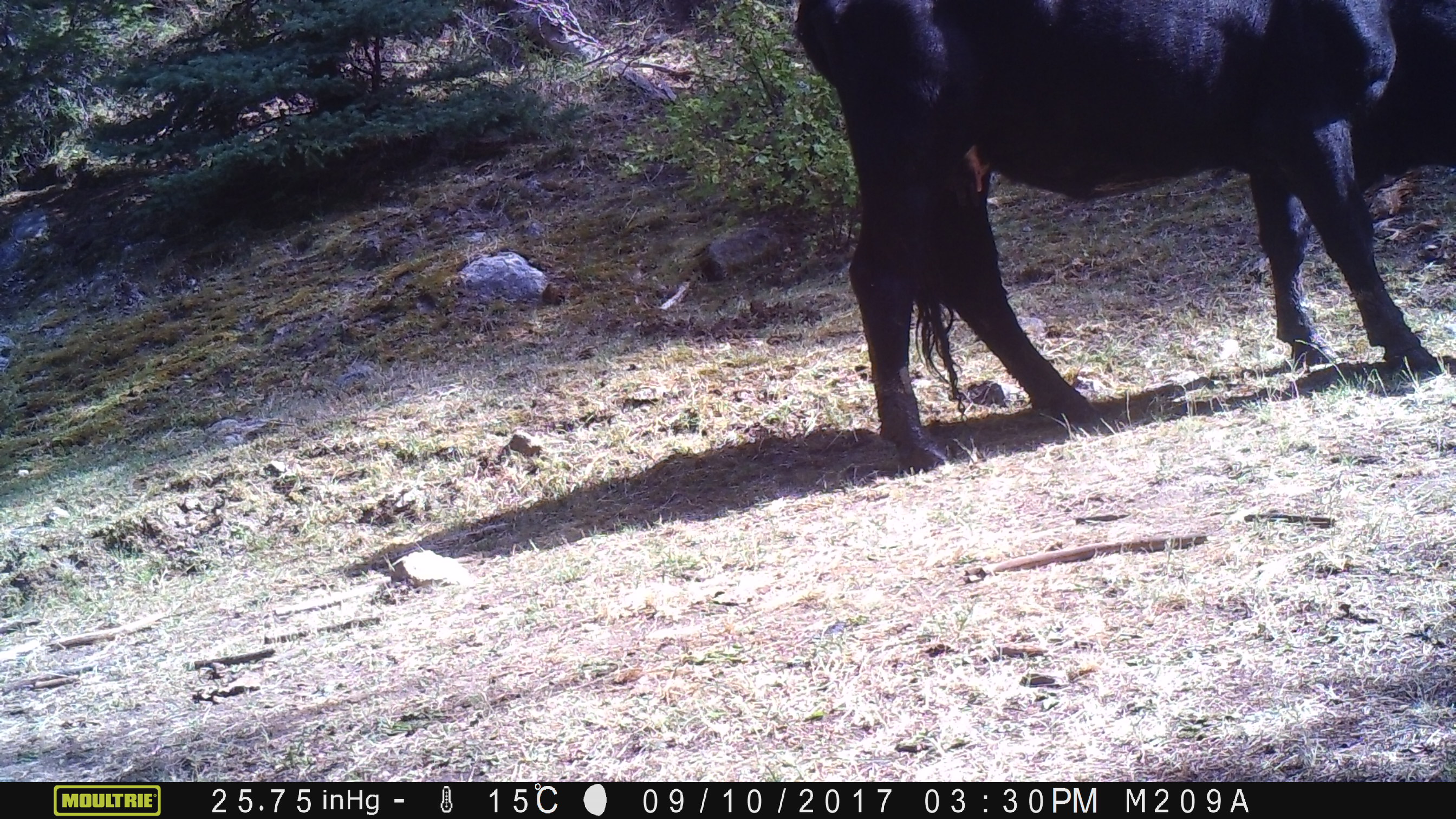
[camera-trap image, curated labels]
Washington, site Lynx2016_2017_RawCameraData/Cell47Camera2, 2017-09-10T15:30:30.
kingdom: Animalia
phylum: Chordata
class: Mammalia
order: Artiodactyla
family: Bovidae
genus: Bos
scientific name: Bos taurus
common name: domestic cattle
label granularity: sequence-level